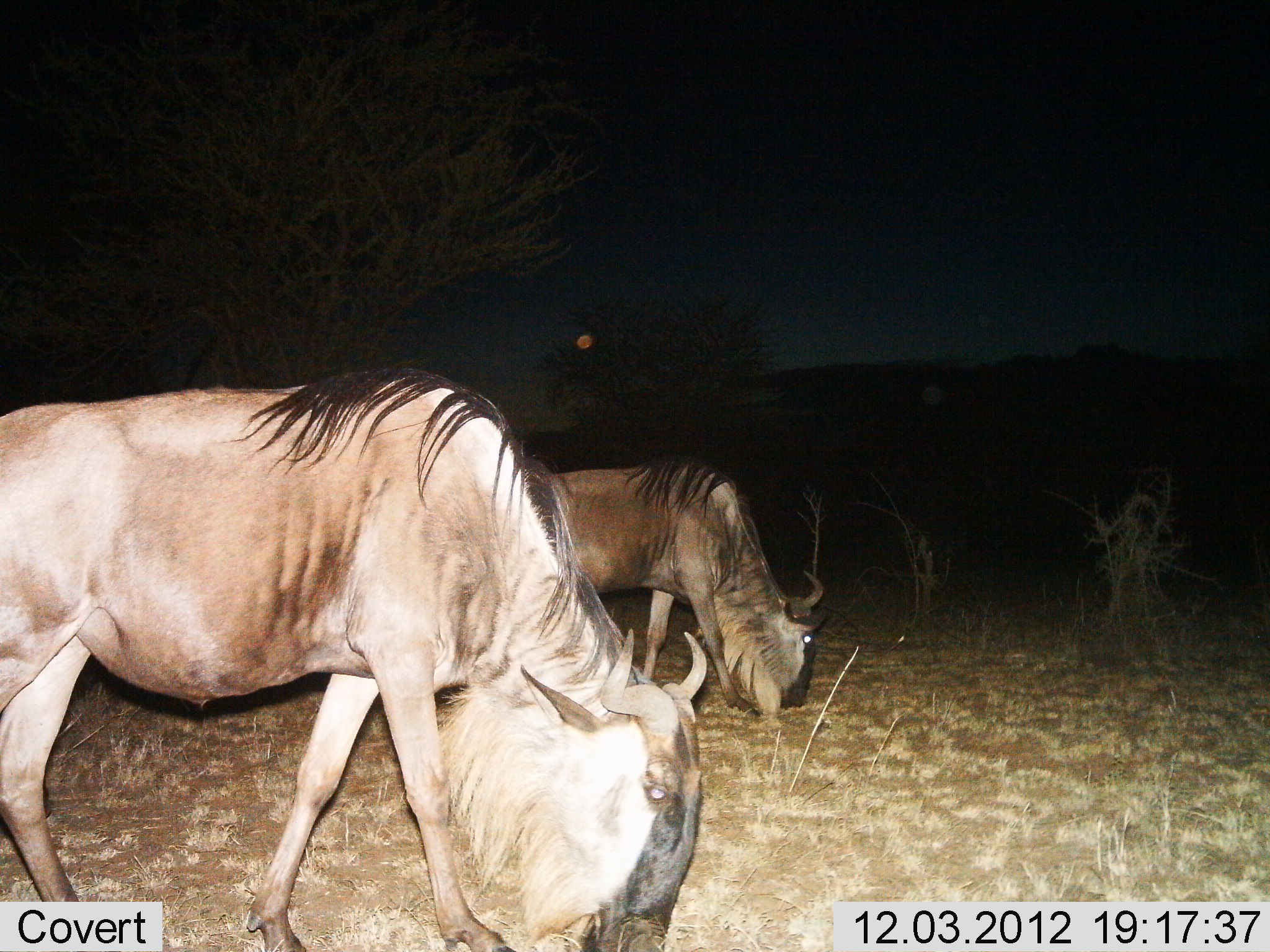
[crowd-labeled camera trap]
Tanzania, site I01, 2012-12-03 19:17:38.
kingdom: Animalia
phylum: Chordata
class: Mammalia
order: Artiodactyla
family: Bovidae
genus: Connochaetes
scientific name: Connochaetes taurinus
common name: blue wildebeest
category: wildebeest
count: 2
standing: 8%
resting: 0%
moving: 21%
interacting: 0%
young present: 0%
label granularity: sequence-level